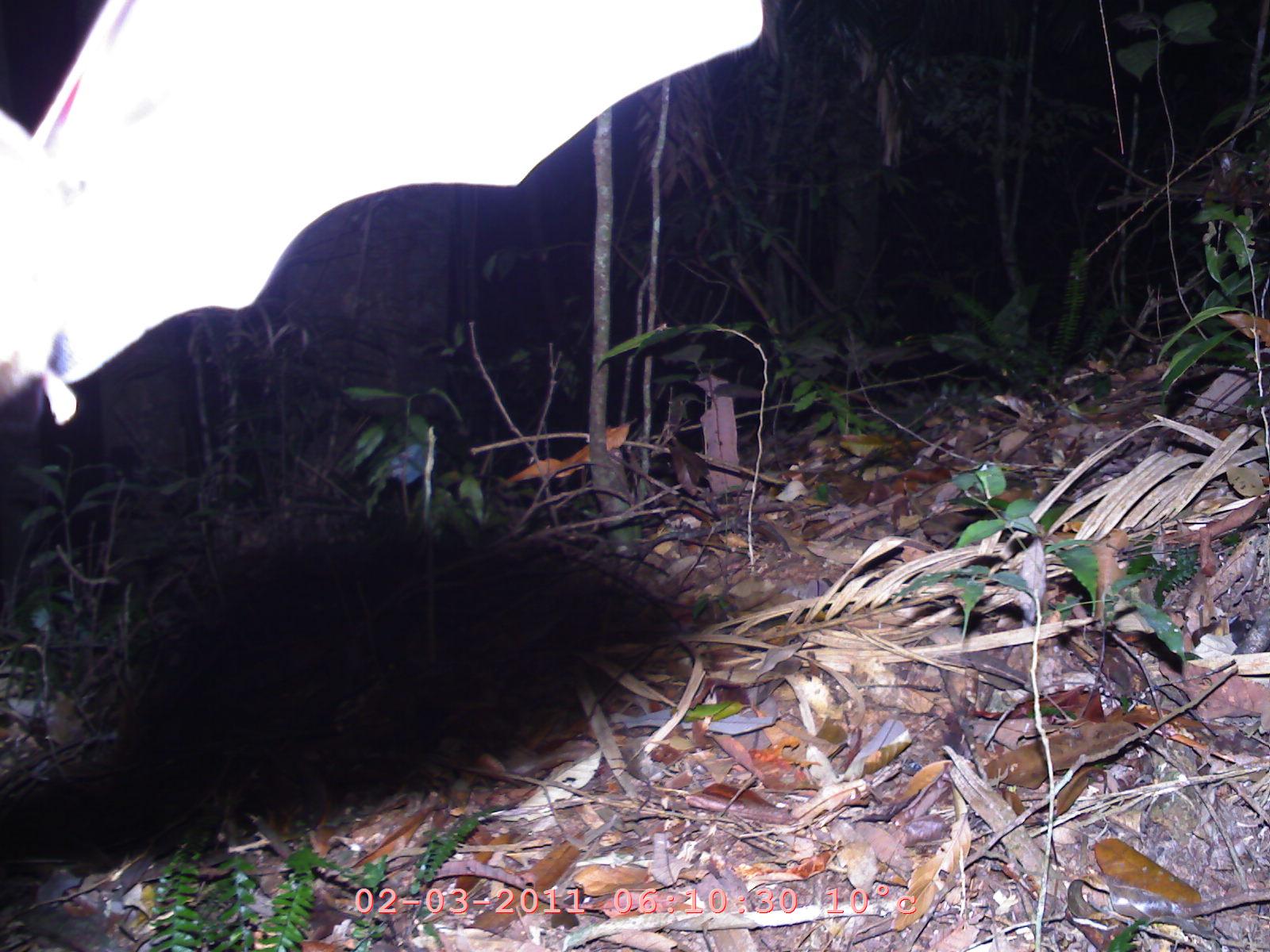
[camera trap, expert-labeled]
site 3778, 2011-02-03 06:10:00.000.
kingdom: Animalia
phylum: Chordata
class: Mammalia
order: Chiroptera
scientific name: Chiroptera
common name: bats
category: unknown bat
Unknown bat (bats) (Chiroptera), count 1.